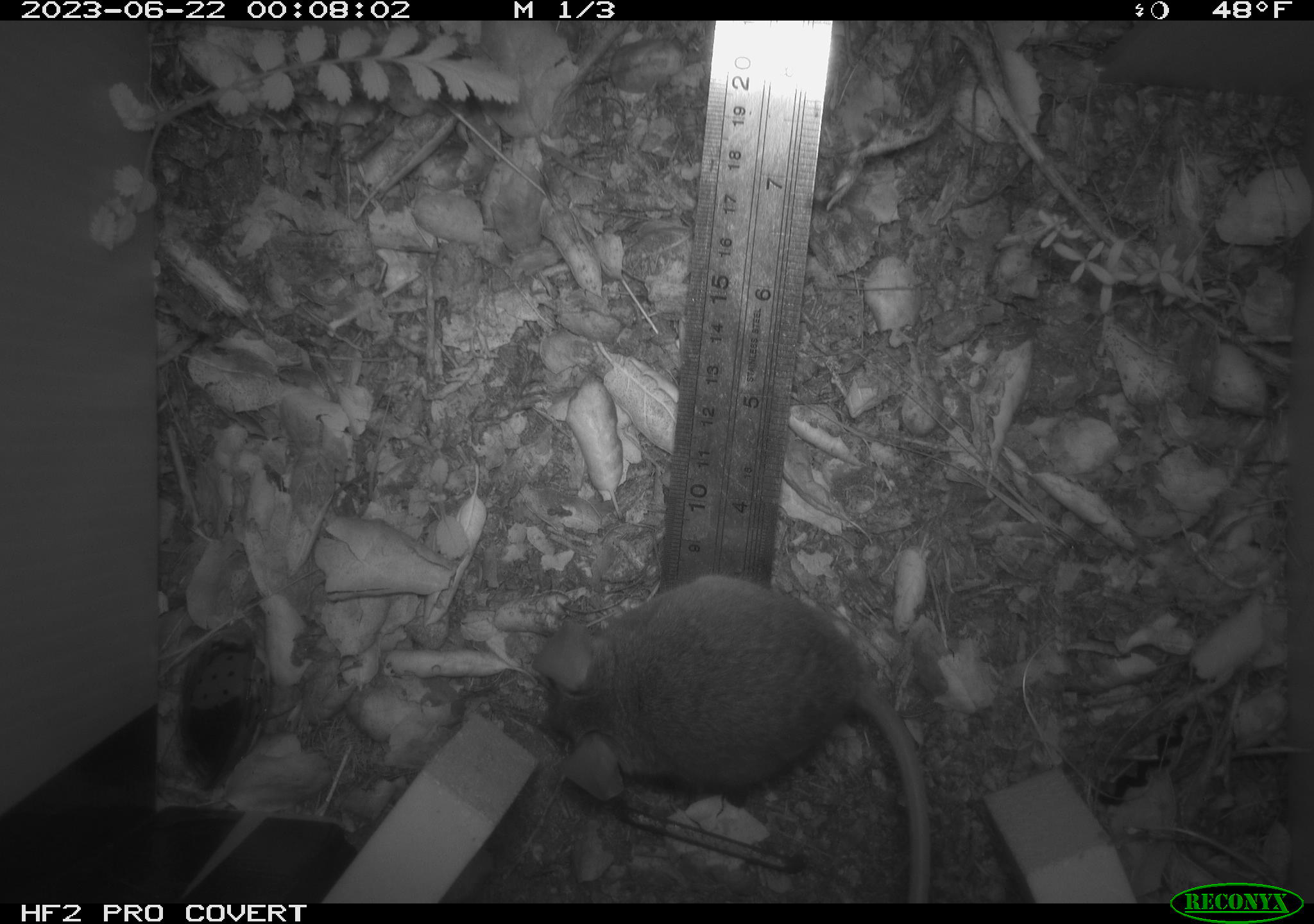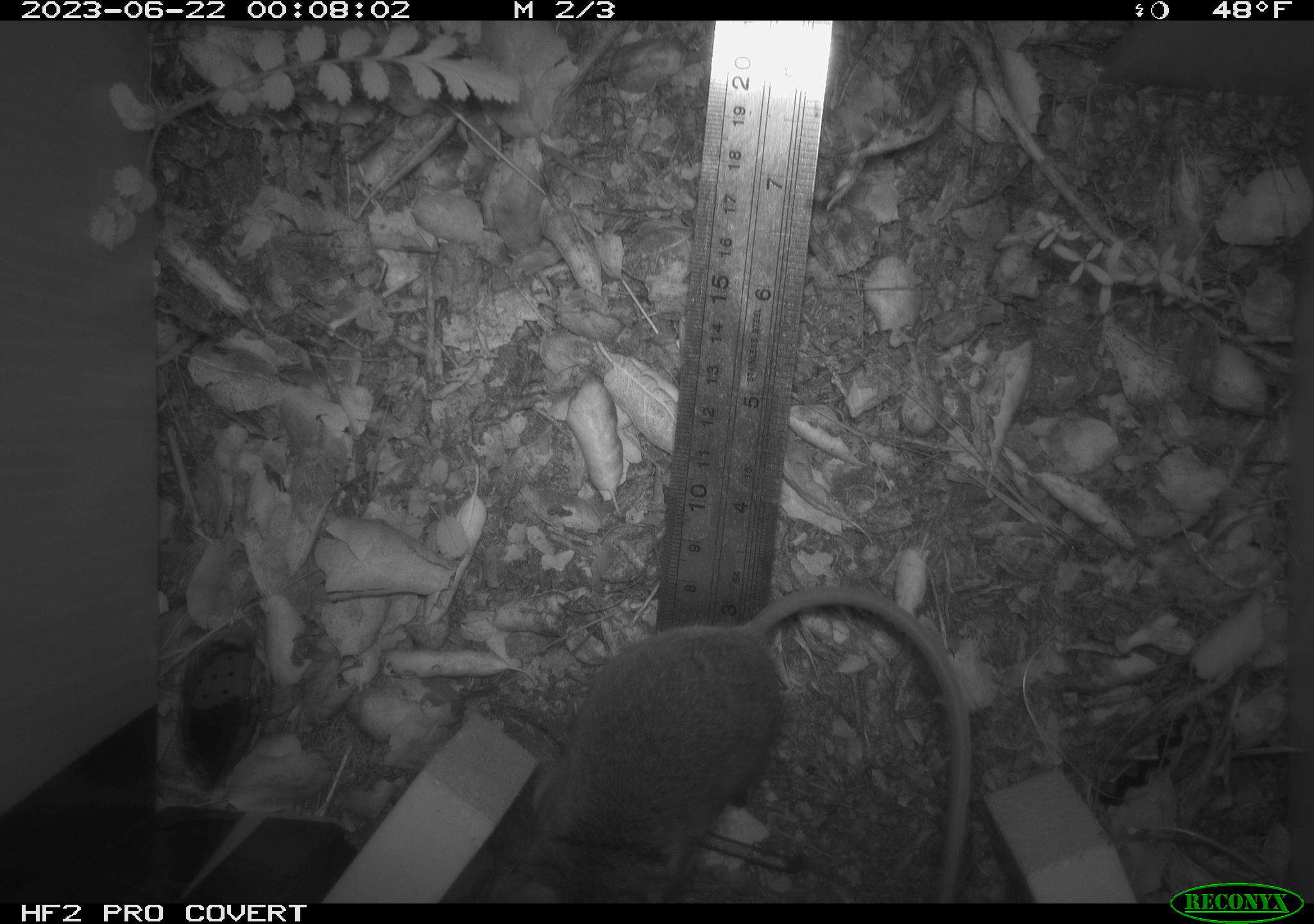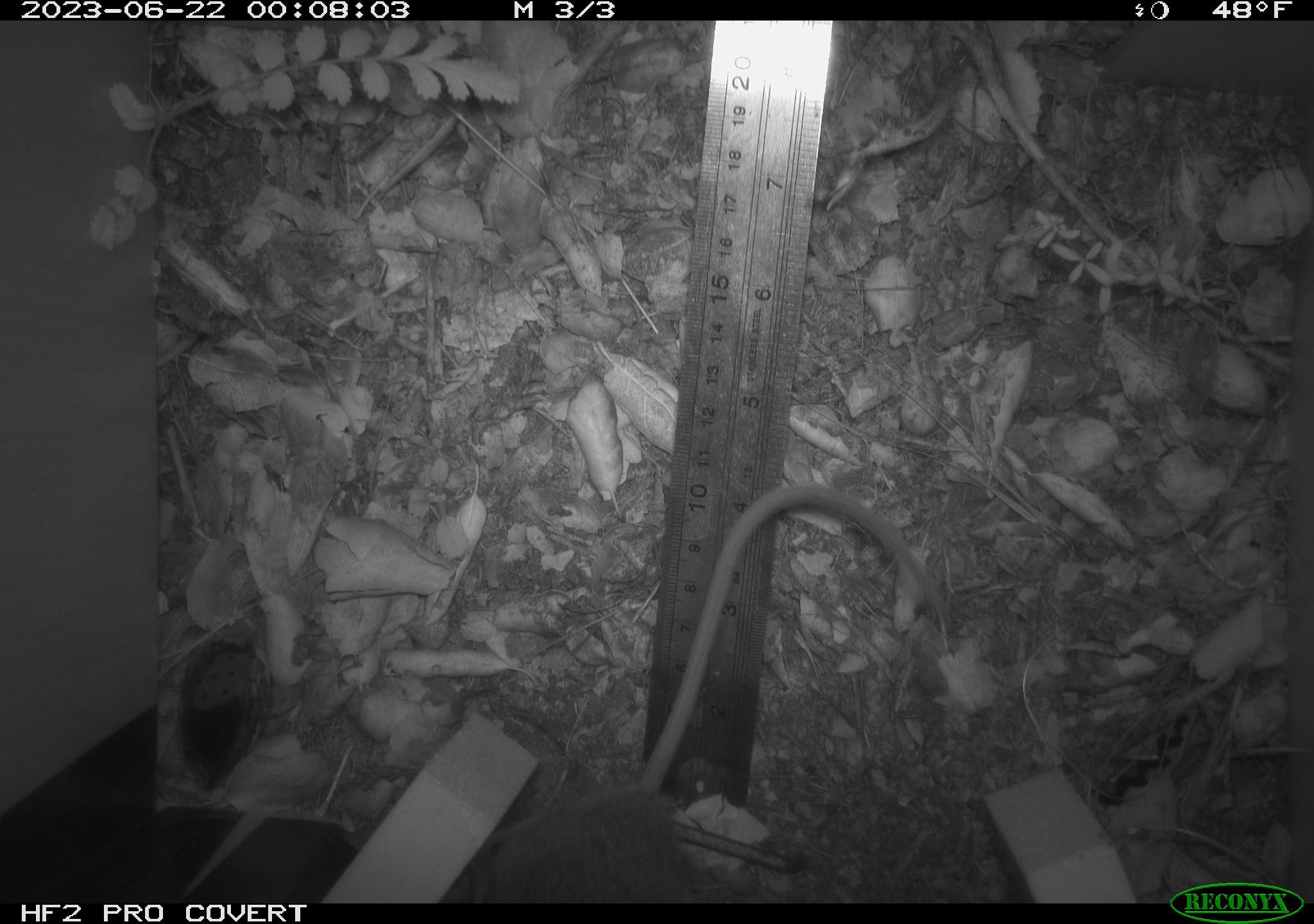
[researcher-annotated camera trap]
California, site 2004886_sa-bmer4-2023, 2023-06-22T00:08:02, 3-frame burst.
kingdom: Animalia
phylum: Chordata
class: Mammalia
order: Rodentia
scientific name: Rodentia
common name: mouse species